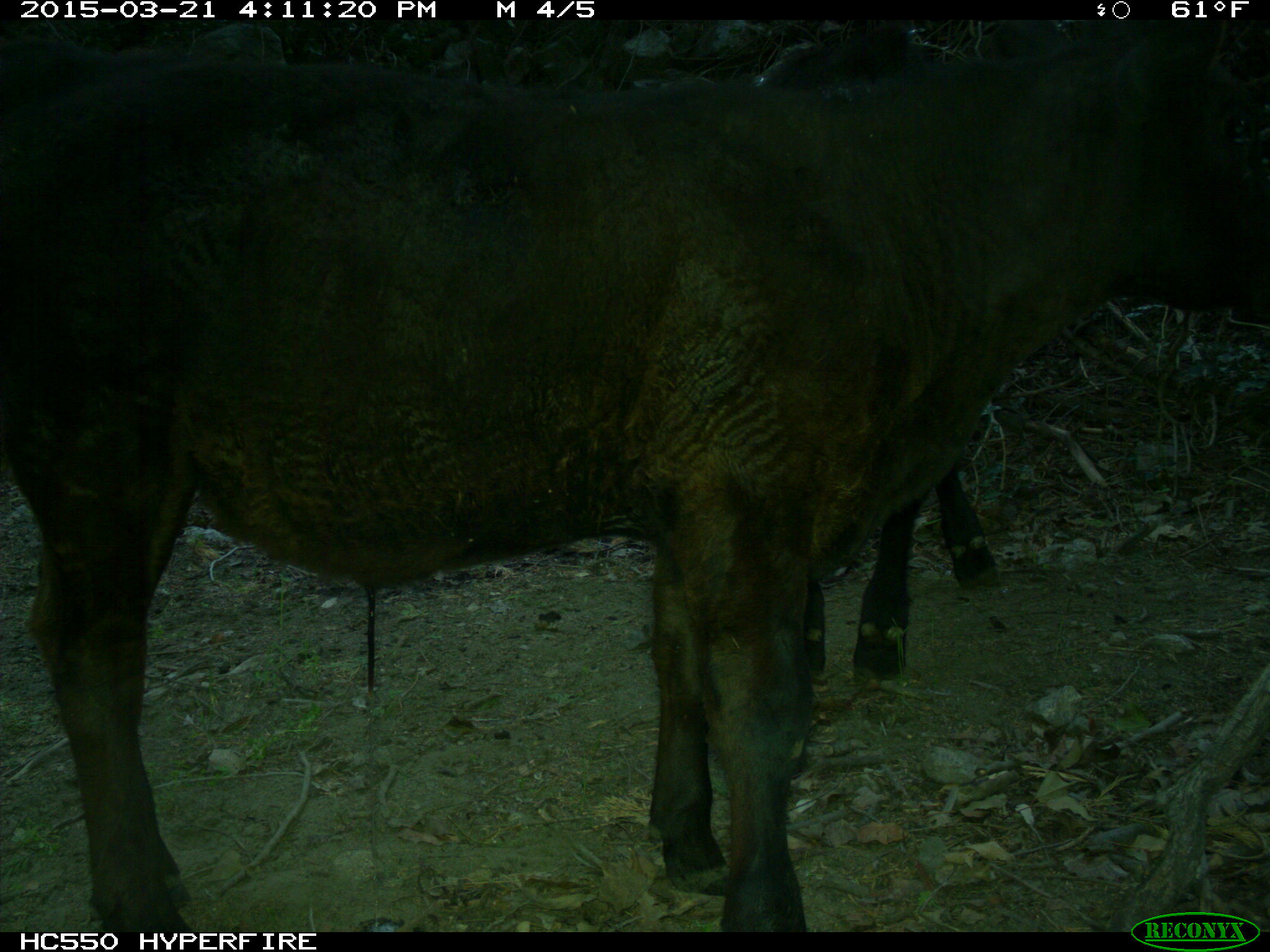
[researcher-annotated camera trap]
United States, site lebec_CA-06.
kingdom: Animalia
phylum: Chordata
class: Mammalia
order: Artiodactyla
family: Bovidae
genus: Bos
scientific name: Bos taurus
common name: domestic cow